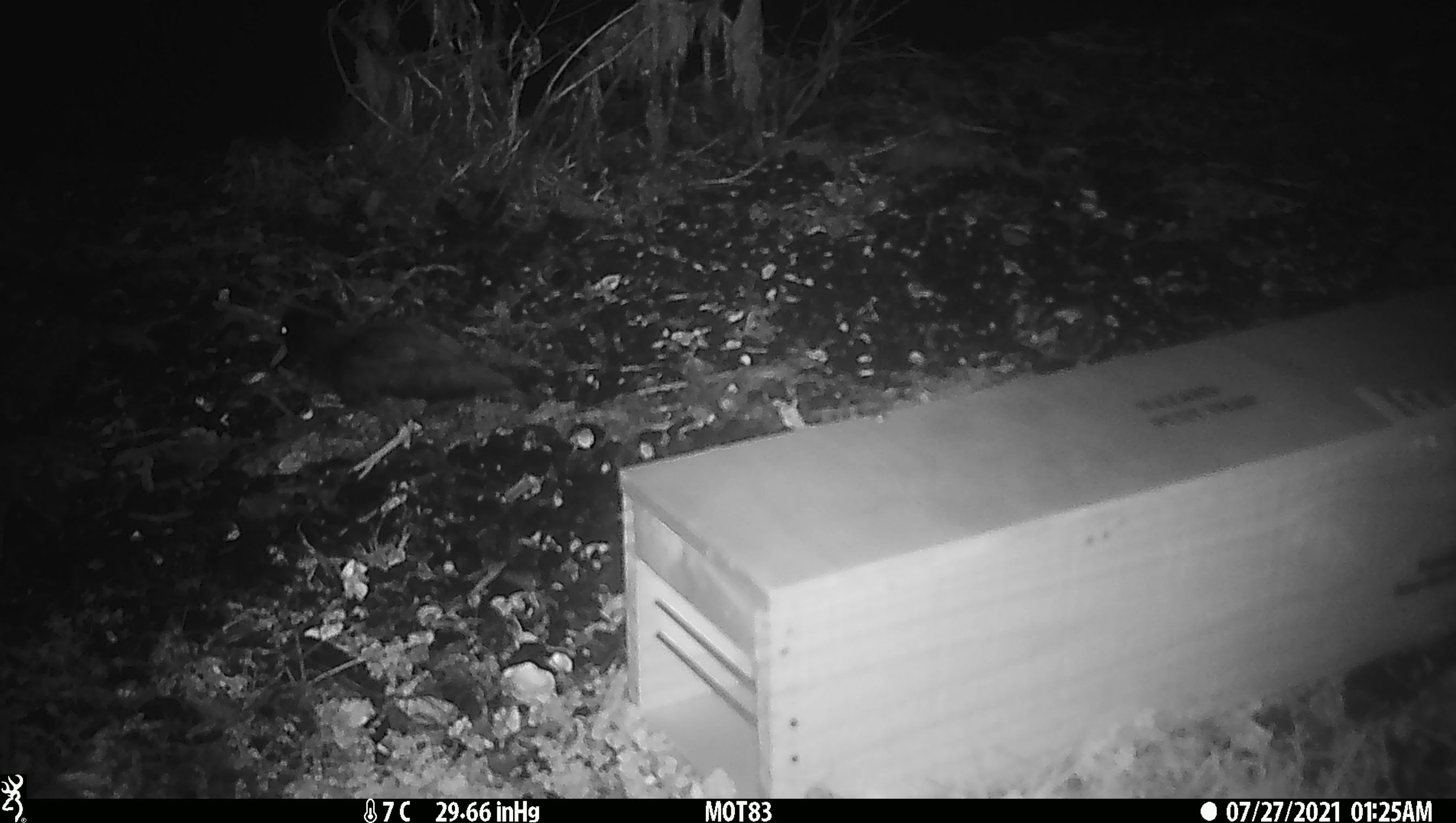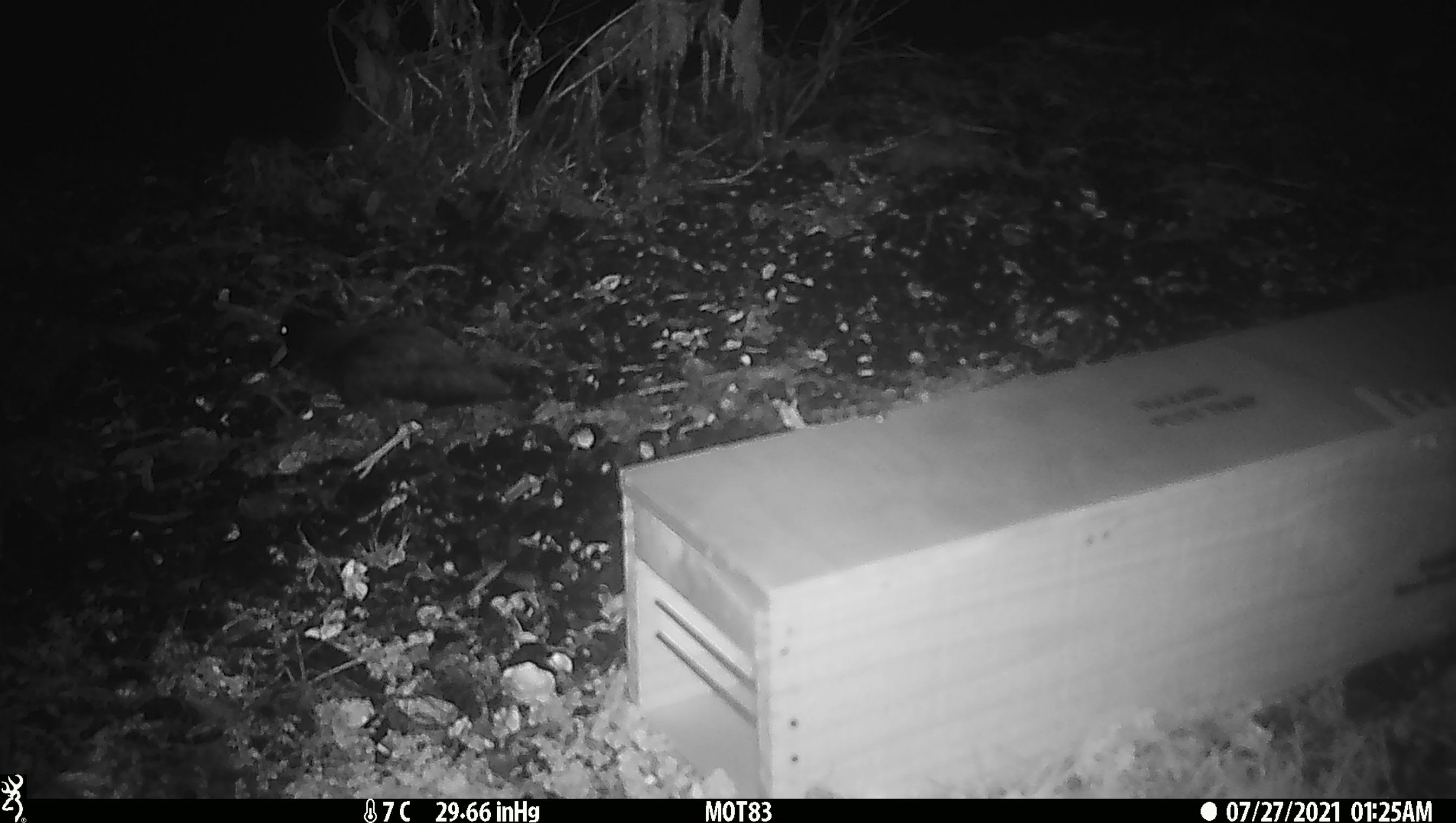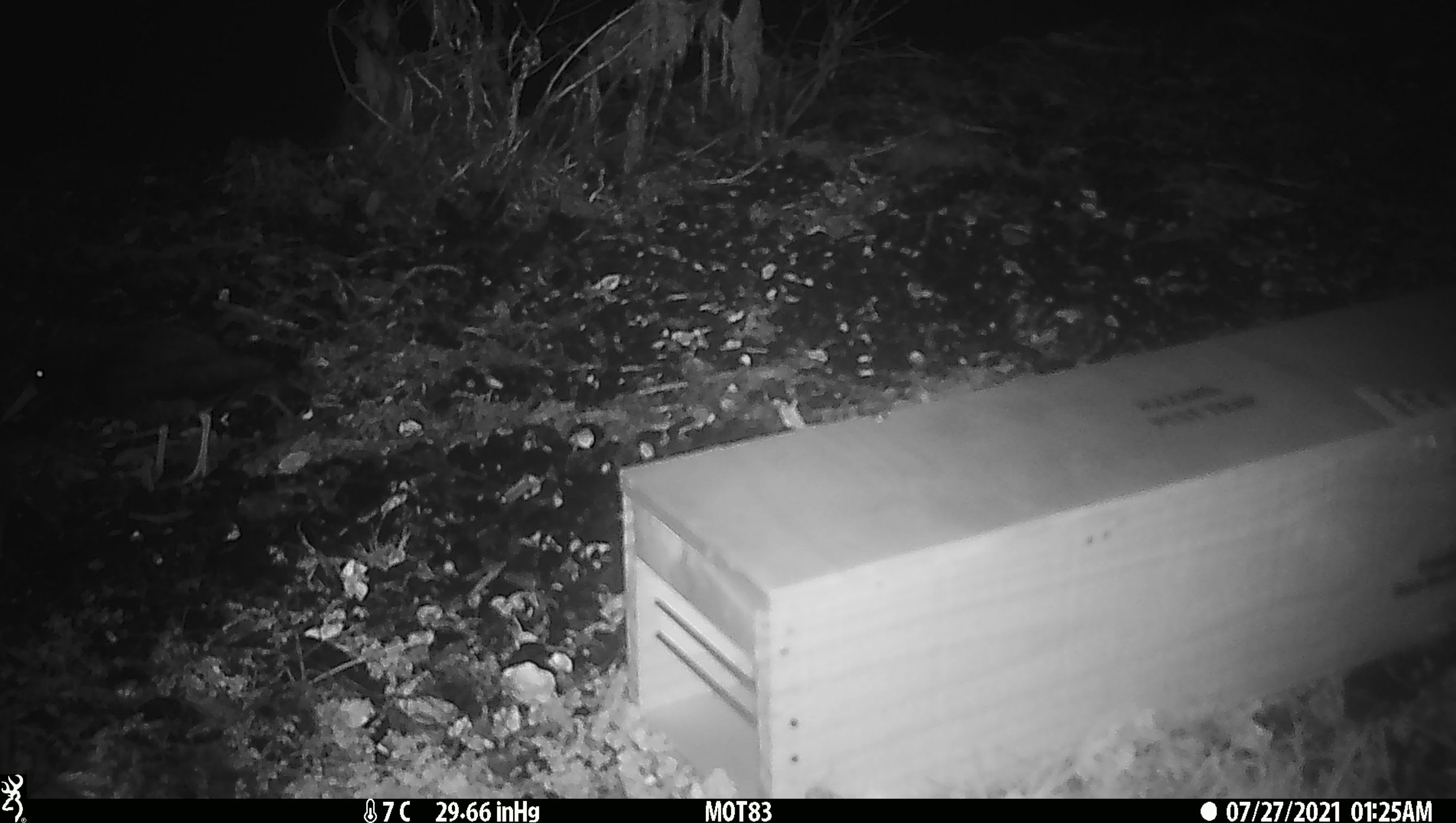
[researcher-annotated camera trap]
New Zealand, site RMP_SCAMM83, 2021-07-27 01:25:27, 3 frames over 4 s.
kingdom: Animalia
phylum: Chordata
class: Aves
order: Charadriiformes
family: Haematopodidae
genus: Haematopus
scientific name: Haematopus unicolor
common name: variable oystercatcher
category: oystercatcher